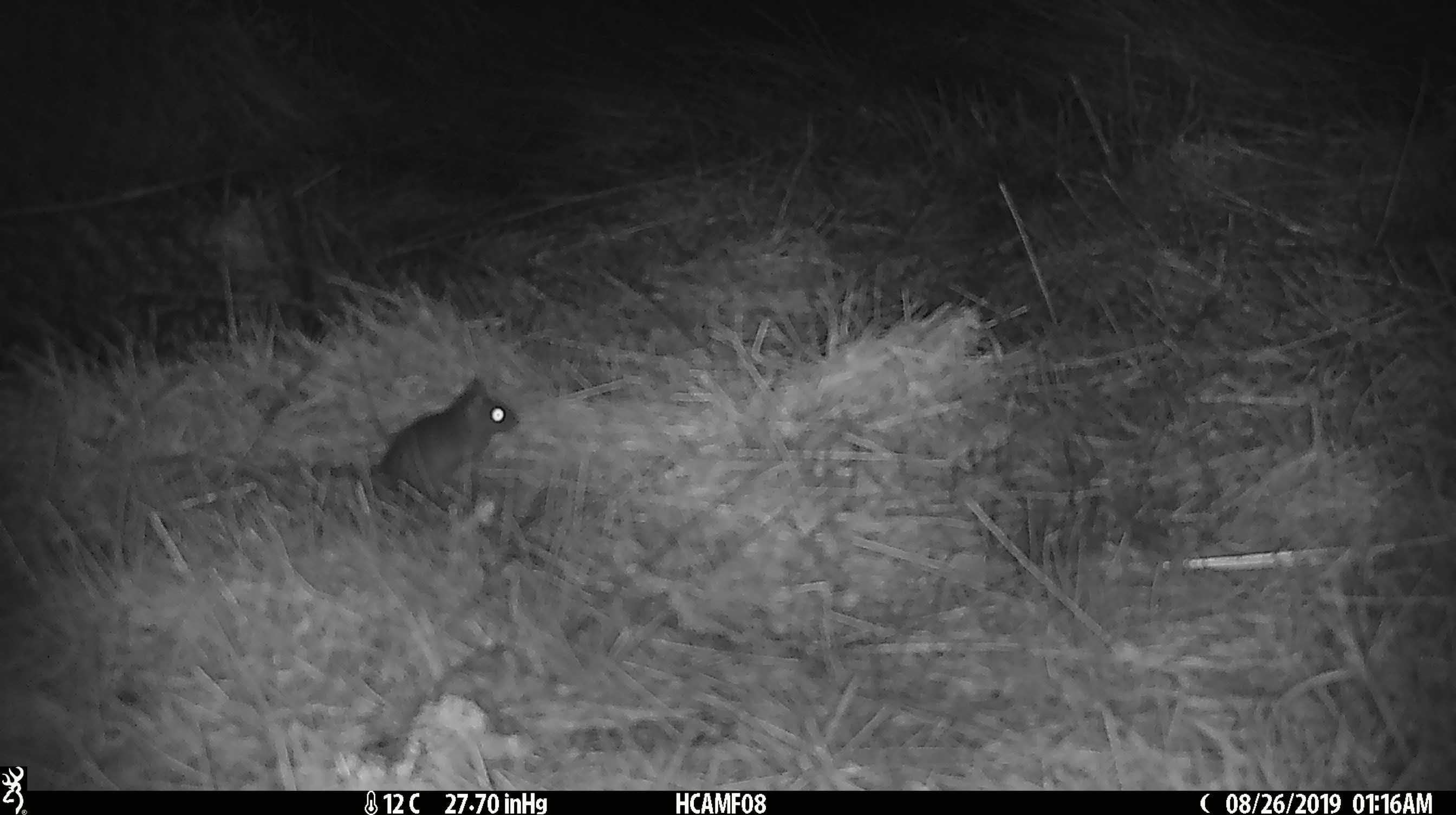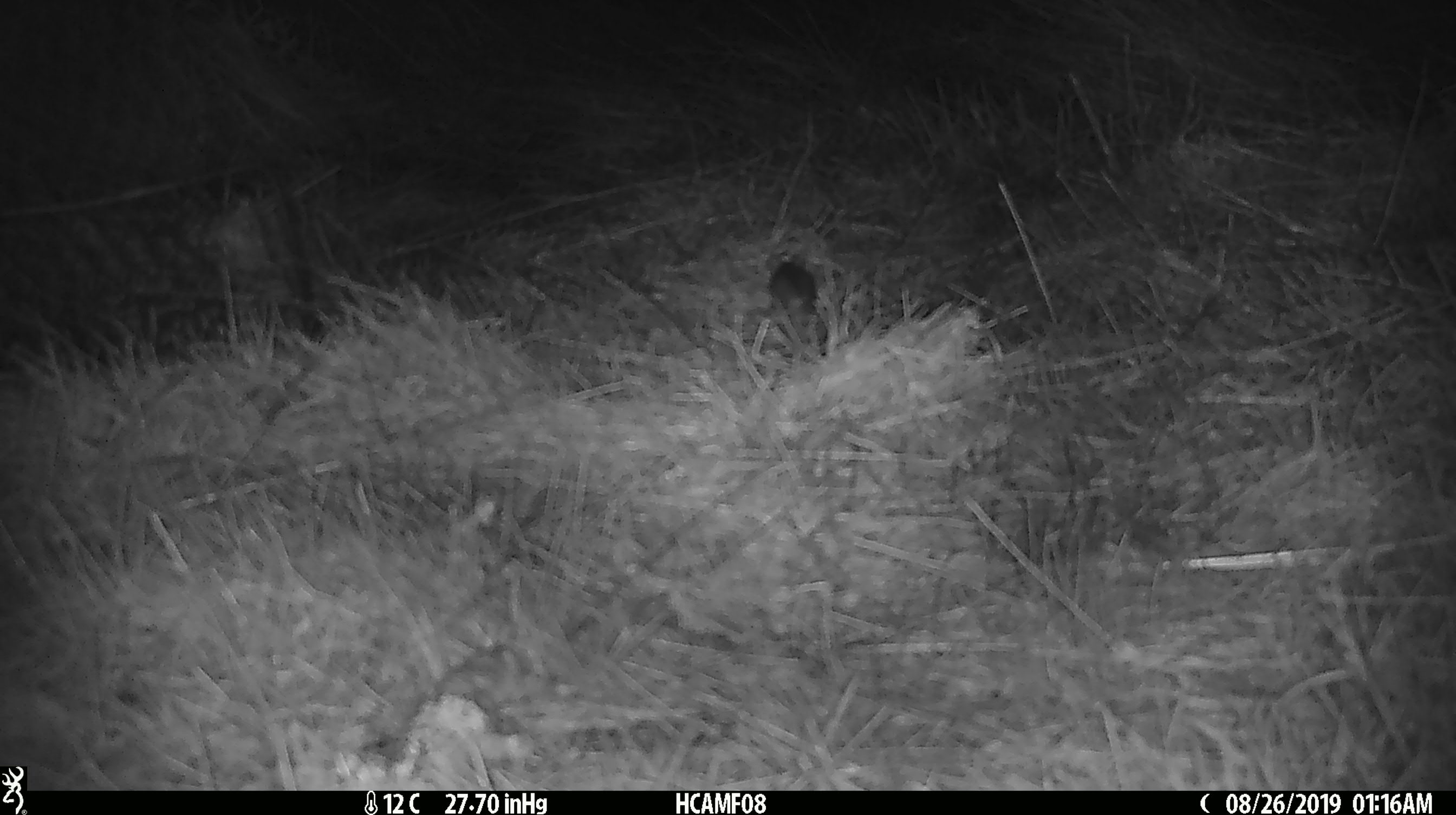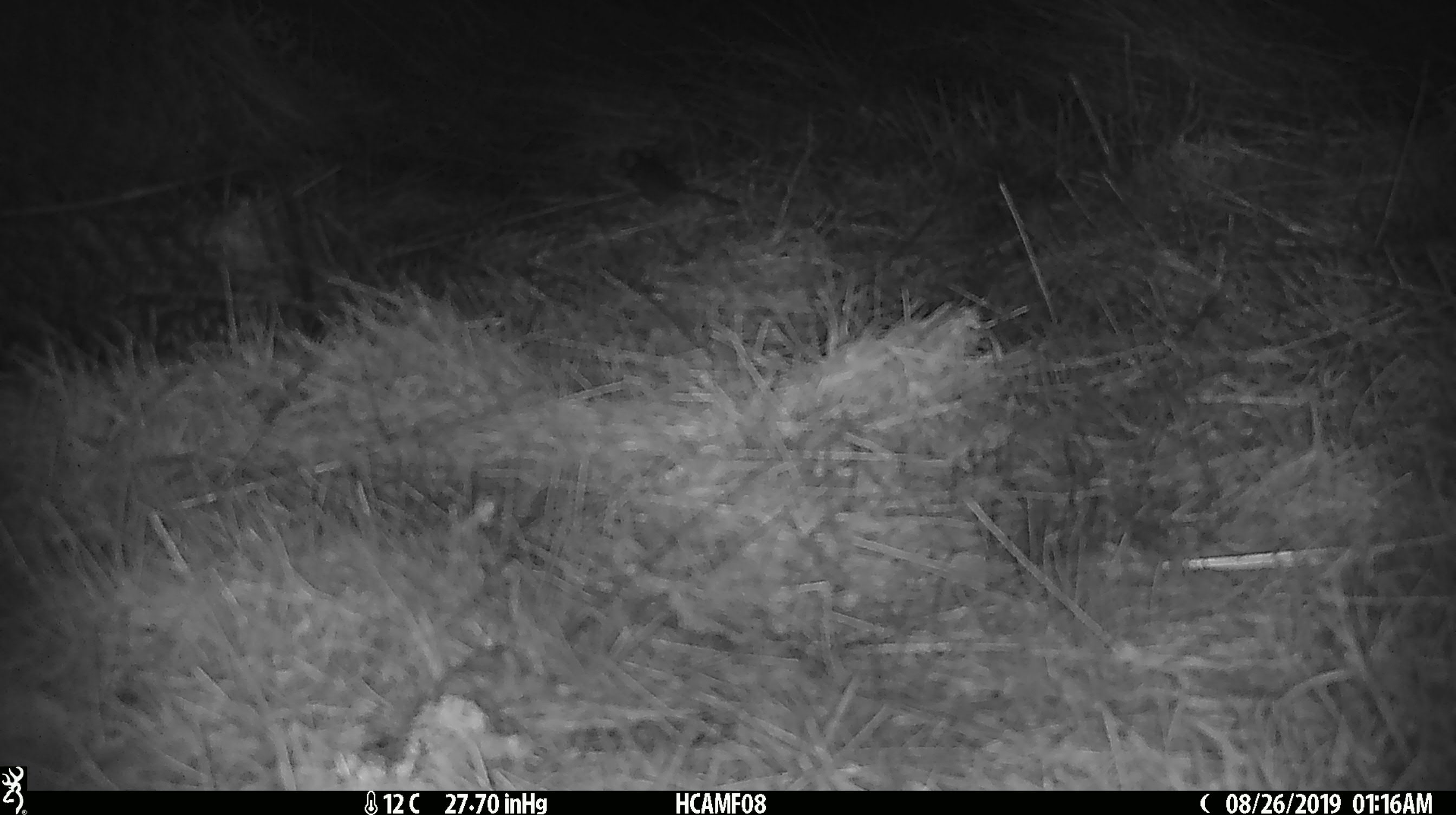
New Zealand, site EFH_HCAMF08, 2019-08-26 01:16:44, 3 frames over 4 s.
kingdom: Animalia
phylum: Chordata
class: Mammalia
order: Rodentia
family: Muridae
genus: Mus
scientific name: Mus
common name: mouse